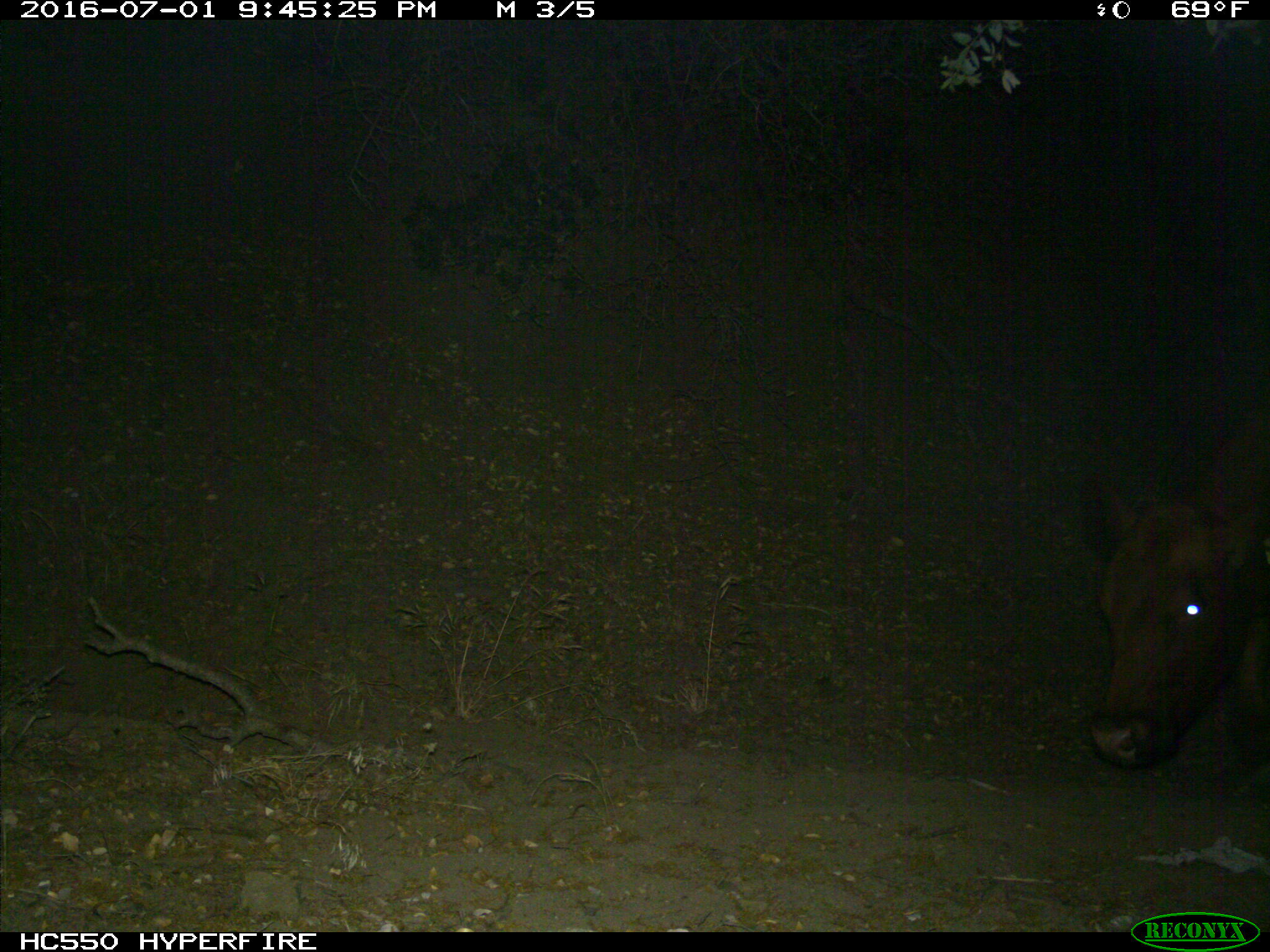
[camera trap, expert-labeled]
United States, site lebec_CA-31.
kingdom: Animalia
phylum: Chordata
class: Mammalia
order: Artiodactyla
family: Bovidae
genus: Bos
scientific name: Bos taurus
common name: domestic cow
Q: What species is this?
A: Bos taurus (domestic cow).